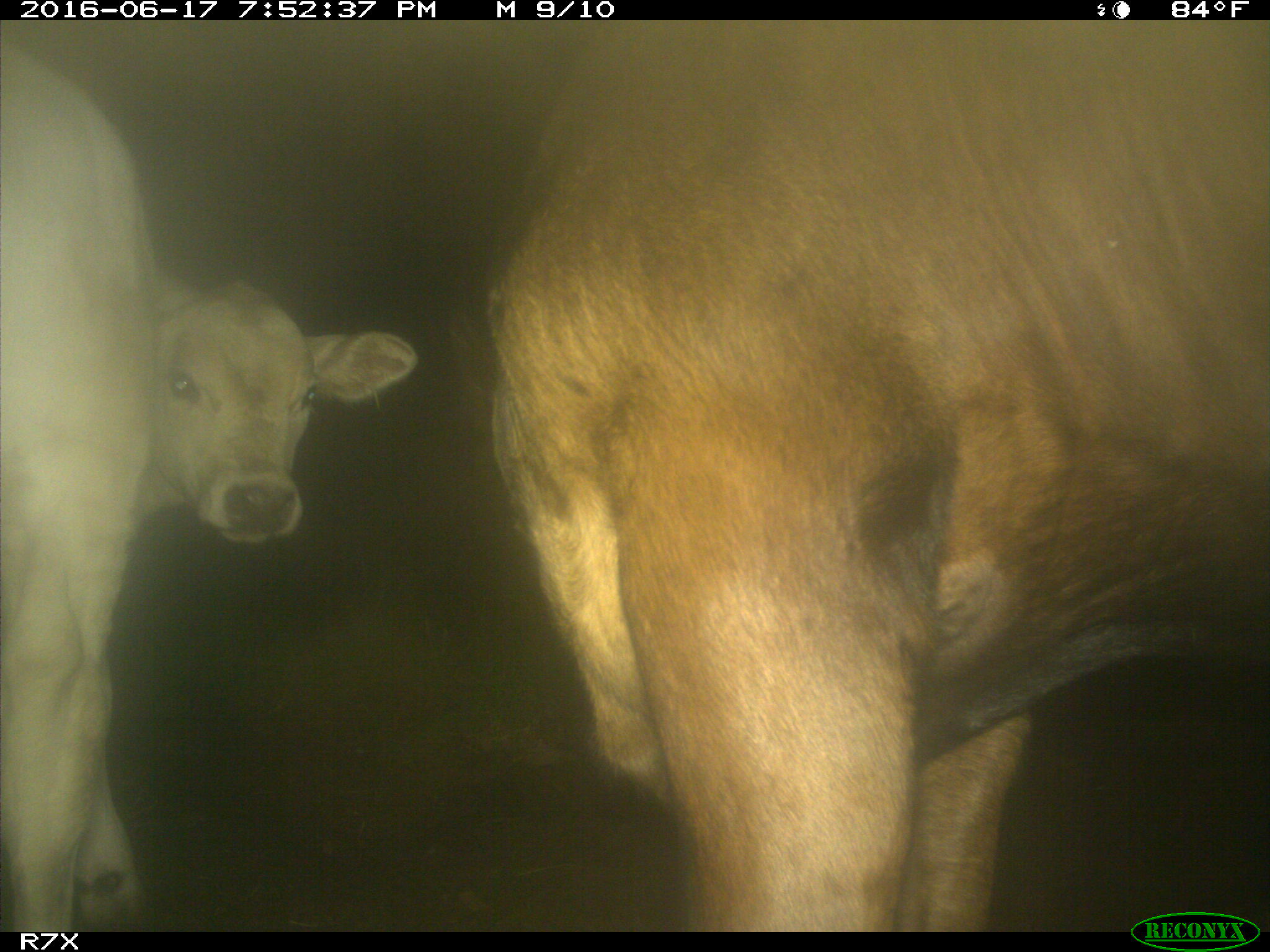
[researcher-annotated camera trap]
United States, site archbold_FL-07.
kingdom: Animalia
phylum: Chordata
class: Mammalia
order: Artiodactyla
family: Bovidae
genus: Bos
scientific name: Bos taurus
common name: domestic cow